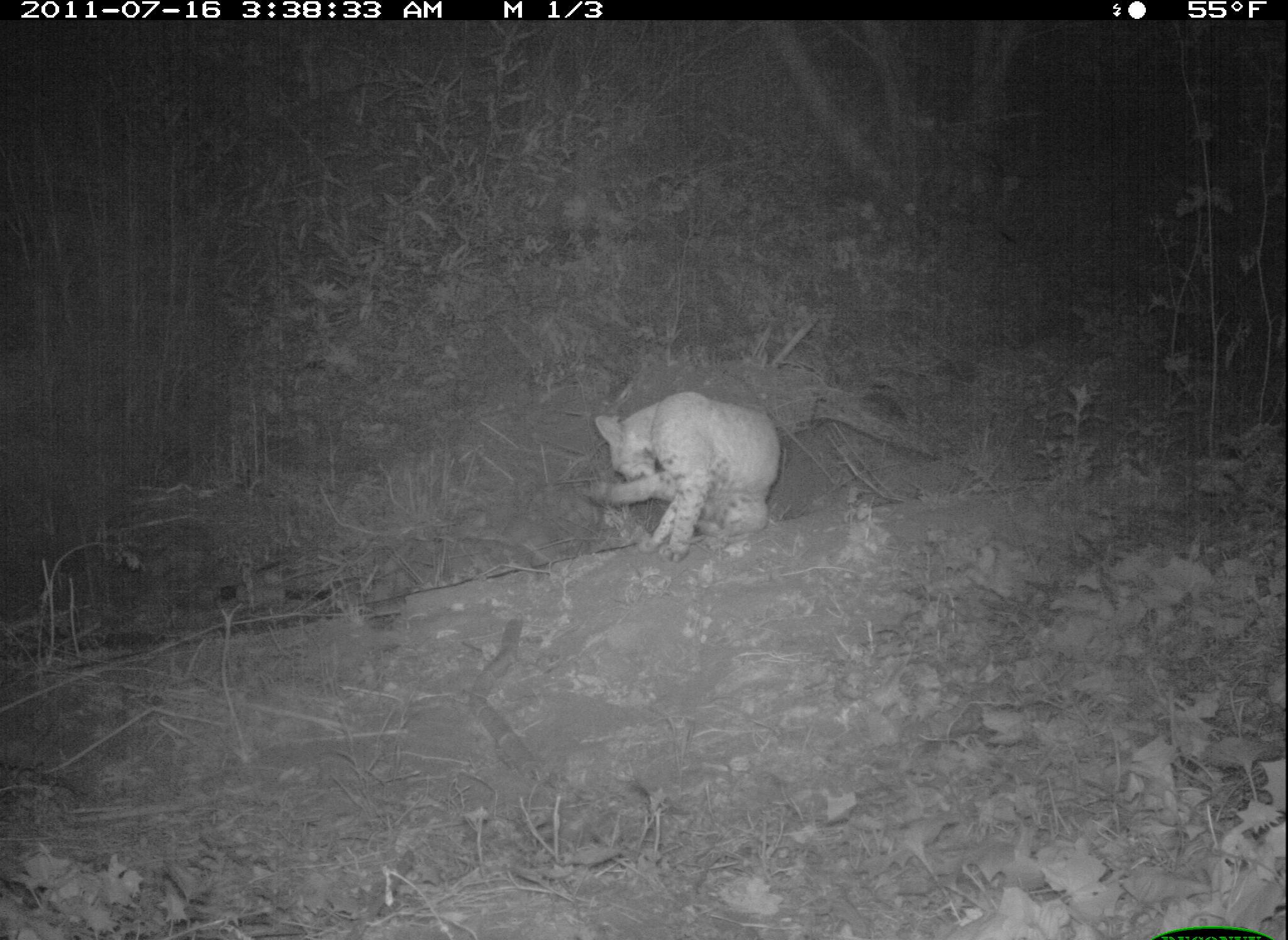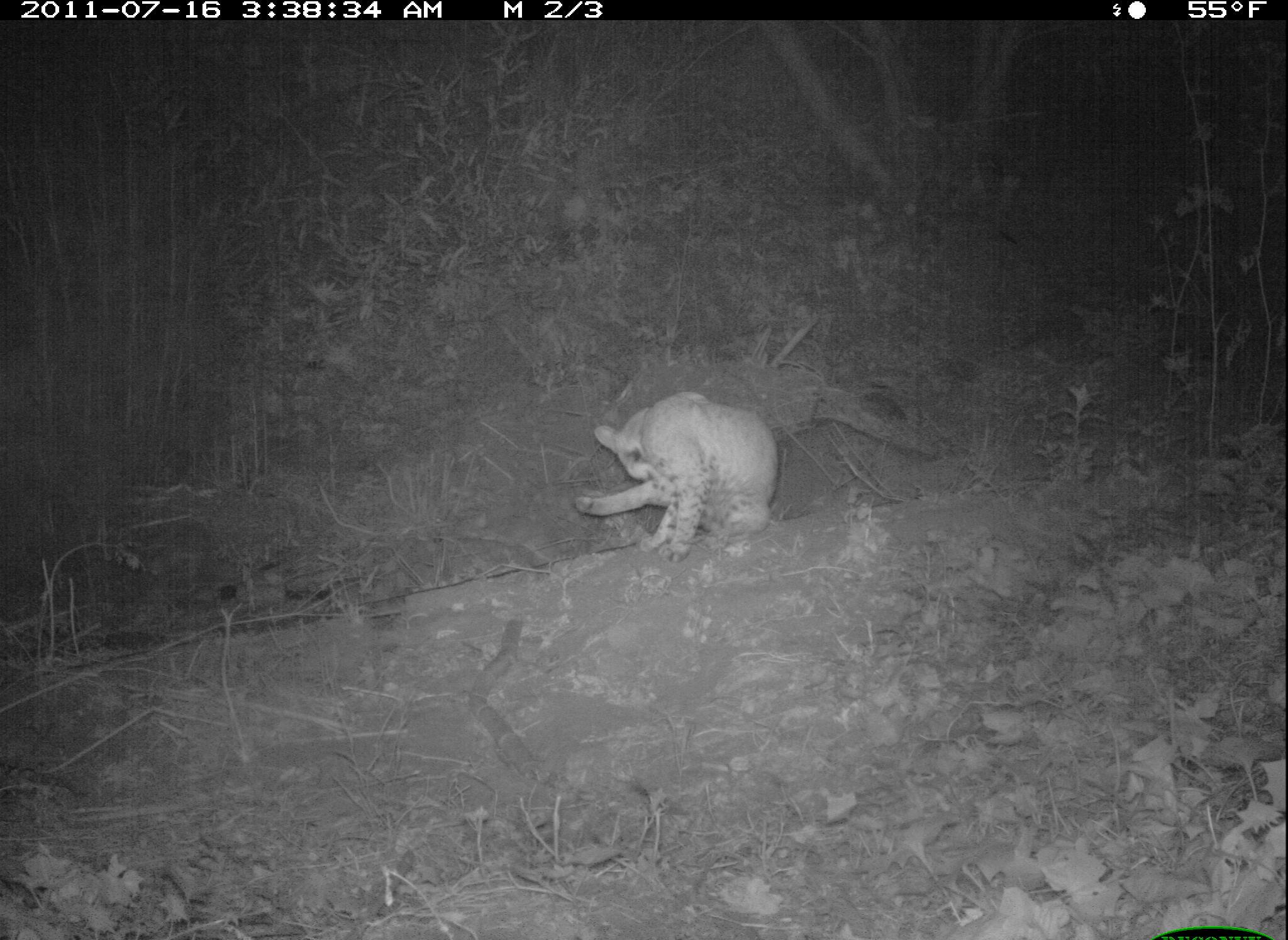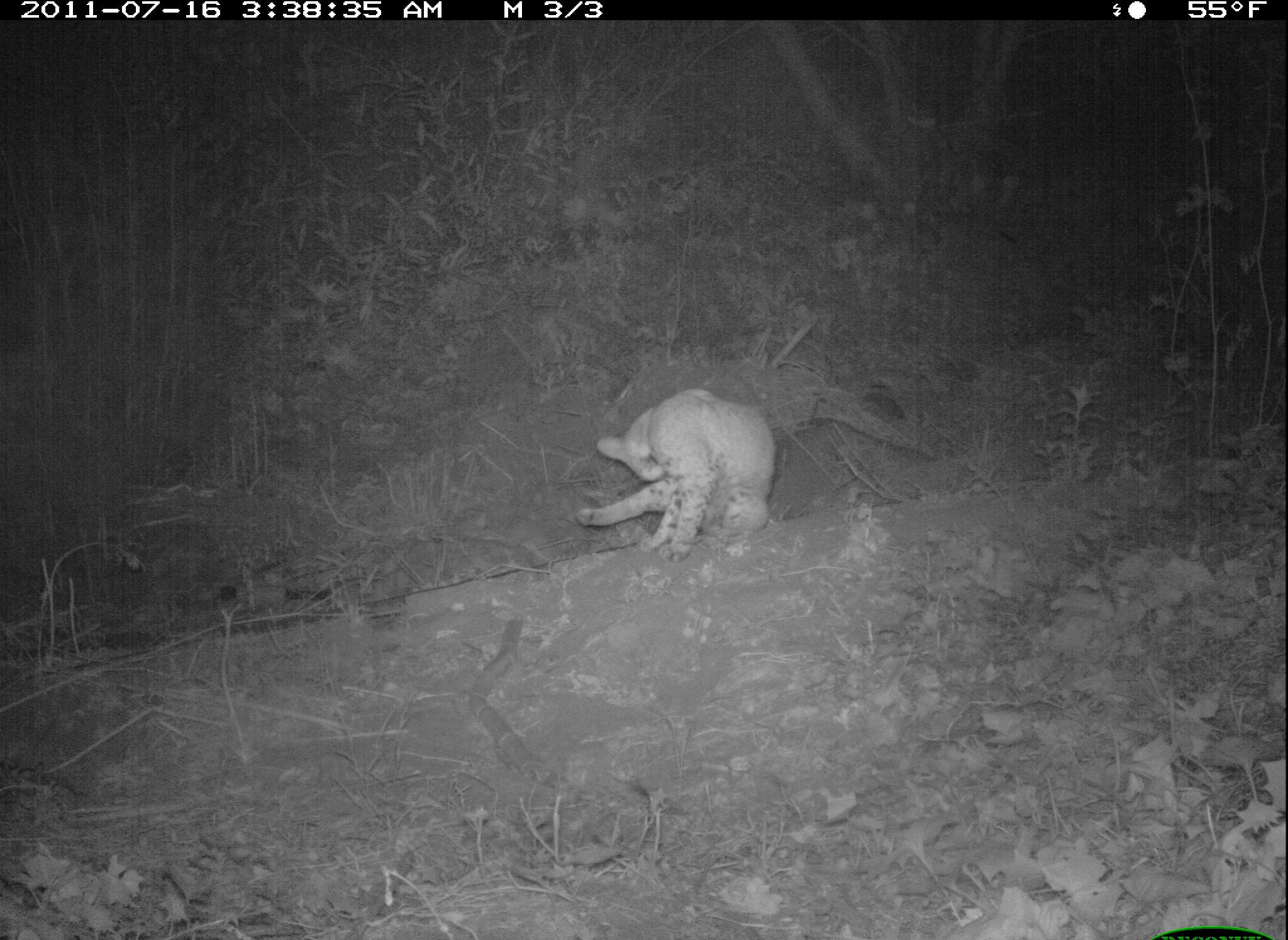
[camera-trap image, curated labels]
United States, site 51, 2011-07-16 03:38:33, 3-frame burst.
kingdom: Animalia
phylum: Chordata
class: Mammalia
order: Carnivora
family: Felidae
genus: Lynx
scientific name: Lynx rufus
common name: bobcat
Bobcat (Lynx rufus).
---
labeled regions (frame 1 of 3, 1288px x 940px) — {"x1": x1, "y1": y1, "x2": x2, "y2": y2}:
bobcat: {"x1": 572, "y1": 383, "x2": 796, "y2": 561}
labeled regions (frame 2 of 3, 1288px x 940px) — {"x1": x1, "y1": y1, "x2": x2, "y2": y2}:
bobcat: {"x1": 573, "y1": 388, "x2": 784, "y2": 562}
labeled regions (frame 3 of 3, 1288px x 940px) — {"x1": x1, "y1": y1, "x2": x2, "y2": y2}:
bobcat: {"x1": 570, "y1": 382, "x2": 799, "y2": 564}